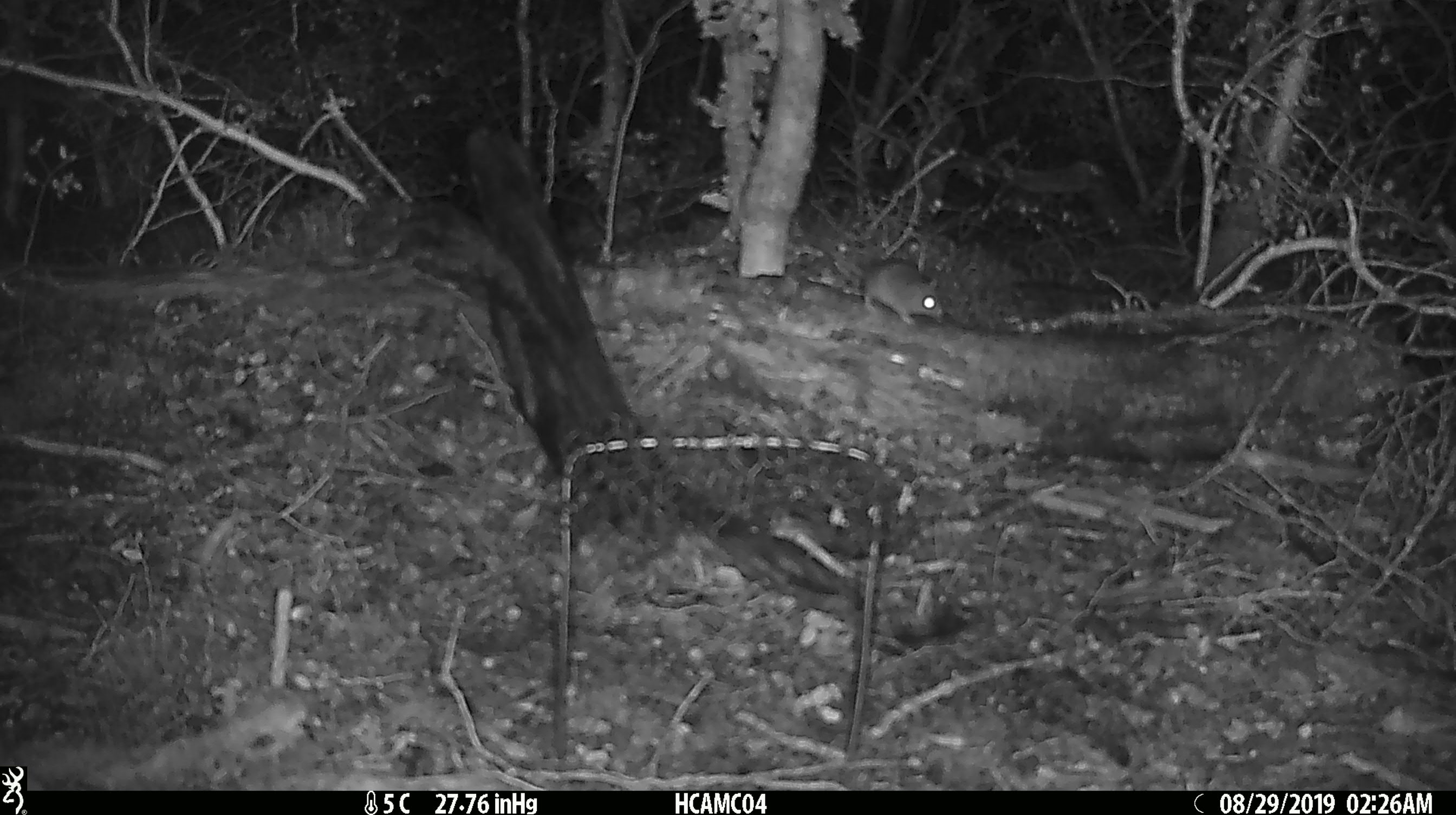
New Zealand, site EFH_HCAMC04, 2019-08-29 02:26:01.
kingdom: Animalia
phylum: Chordata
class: Mammalia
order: Rodentia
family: Muridae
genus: Mus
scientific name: Mus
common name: mouse